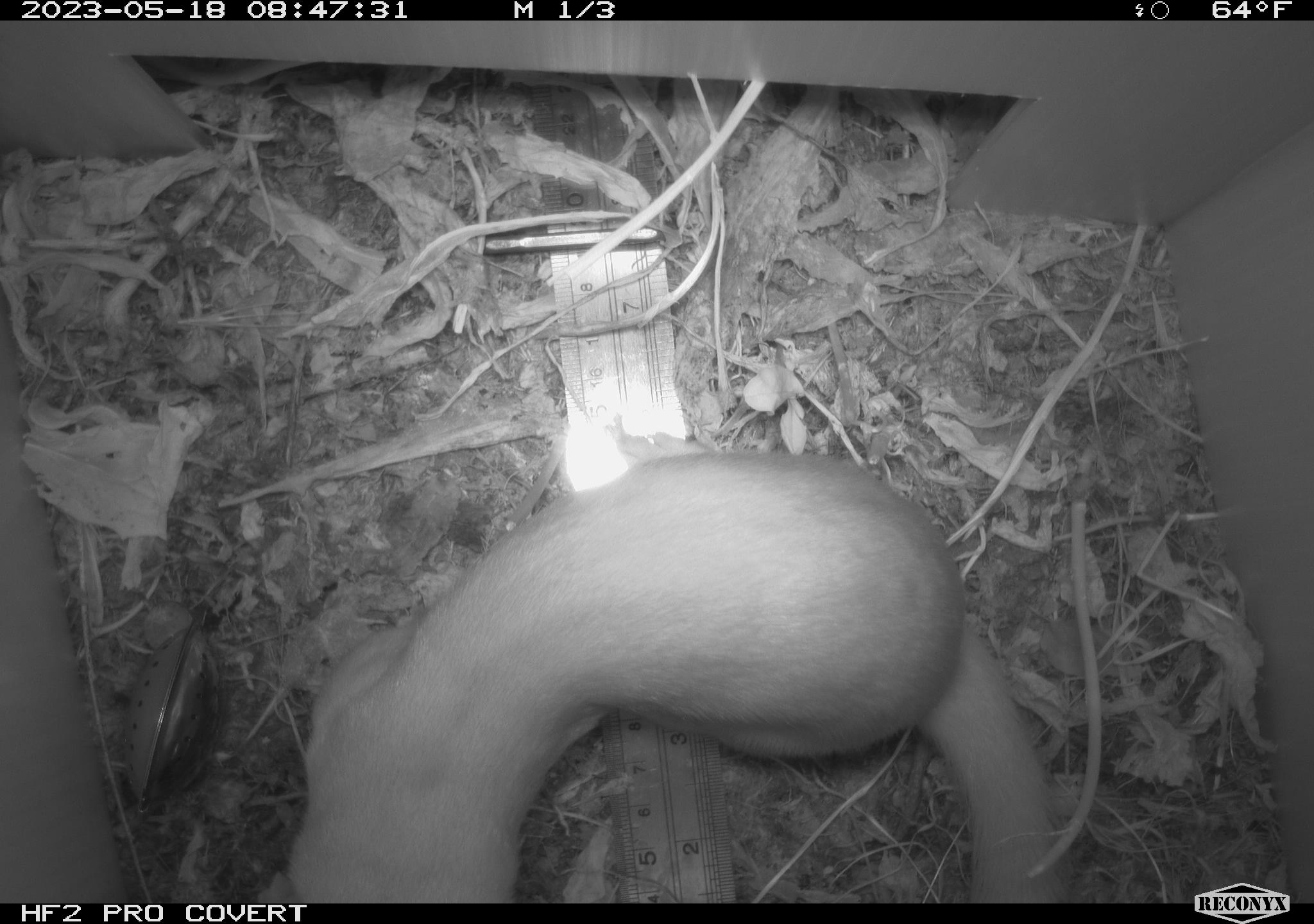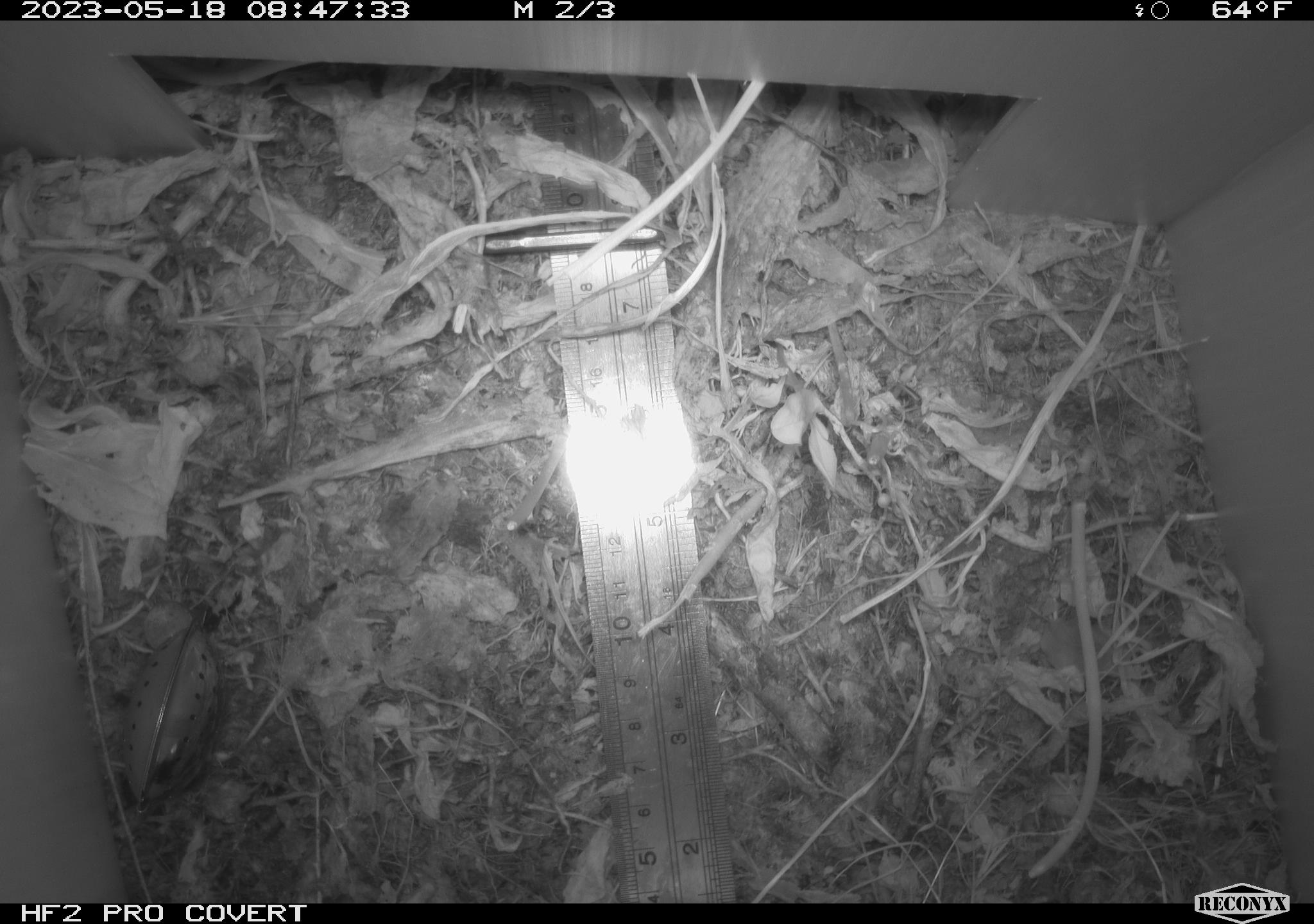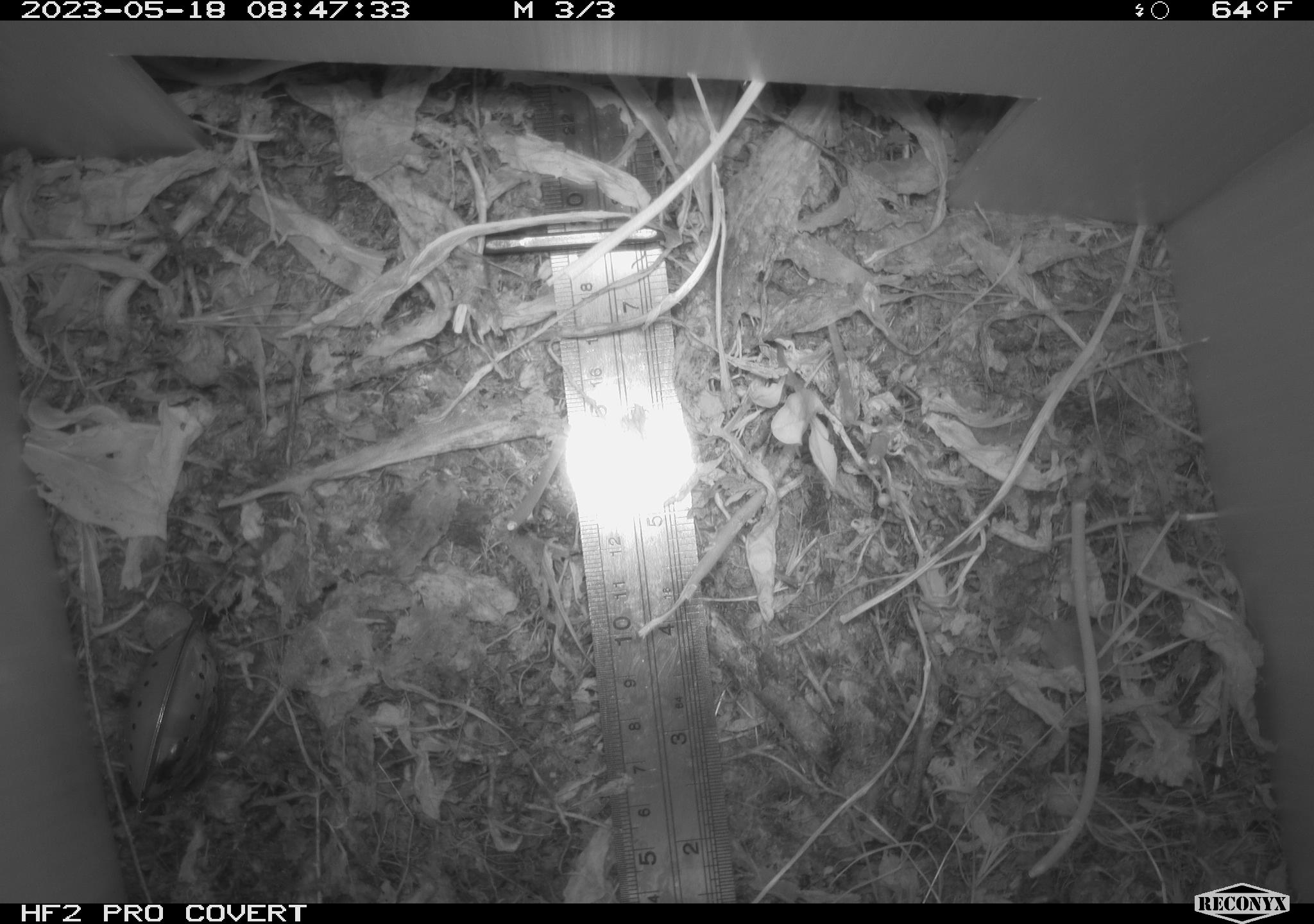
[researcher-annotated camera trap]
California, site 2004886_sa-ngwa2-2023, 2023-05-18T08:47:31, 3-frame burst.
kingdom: Animalia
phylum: Chordata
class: Mammalia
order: Carnivora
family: Mustelidae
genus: Neogale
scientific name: Neogale frenata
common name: long-tailed weasel